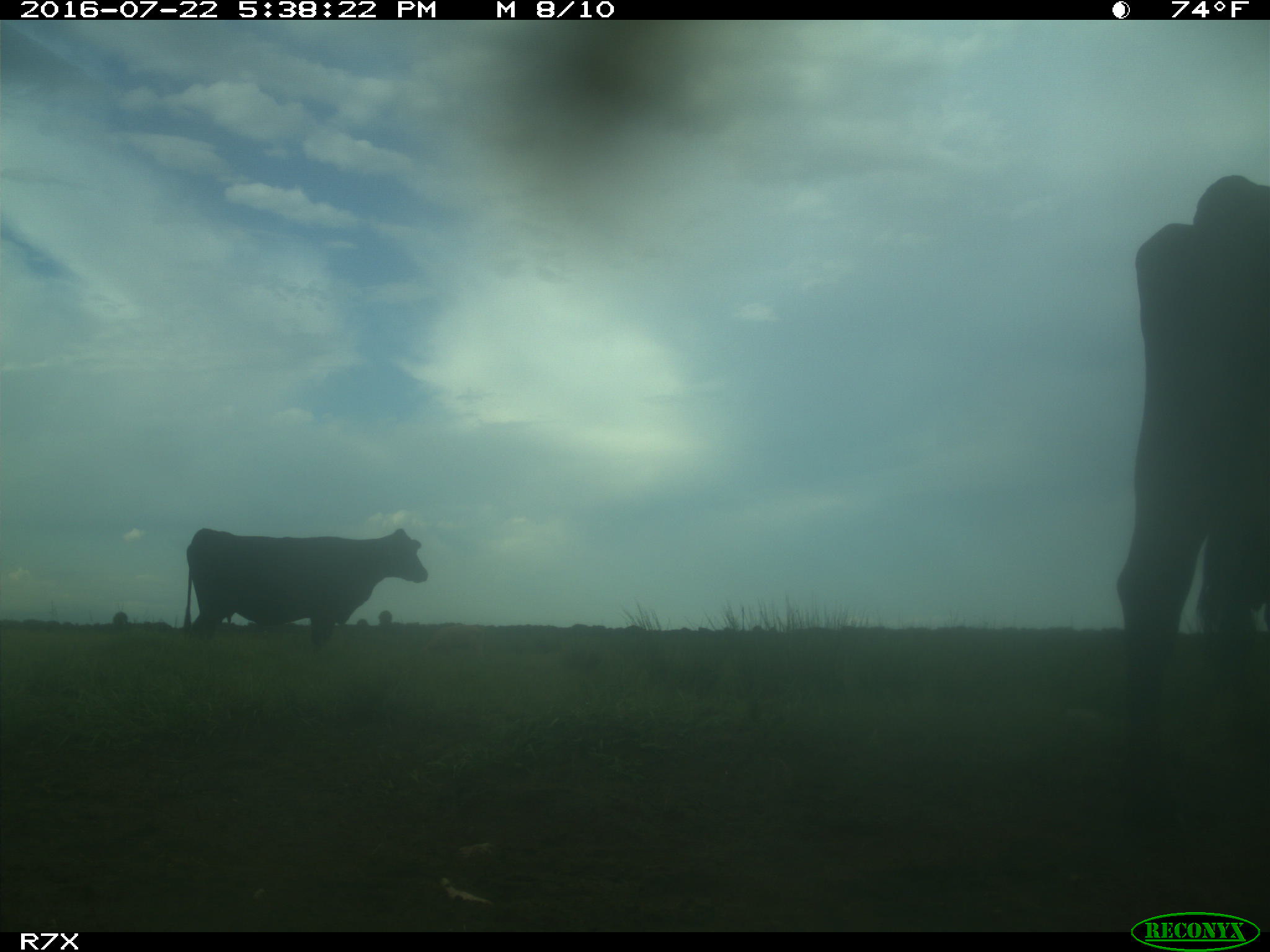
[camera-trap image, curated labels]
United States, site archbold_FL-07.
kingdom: Animalia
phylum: Chordata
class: Mammalia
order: Artiodactyla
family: Bovidae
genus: Bos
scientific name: Bos taurus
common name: domestic cow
Bos taurus (domestic cow).